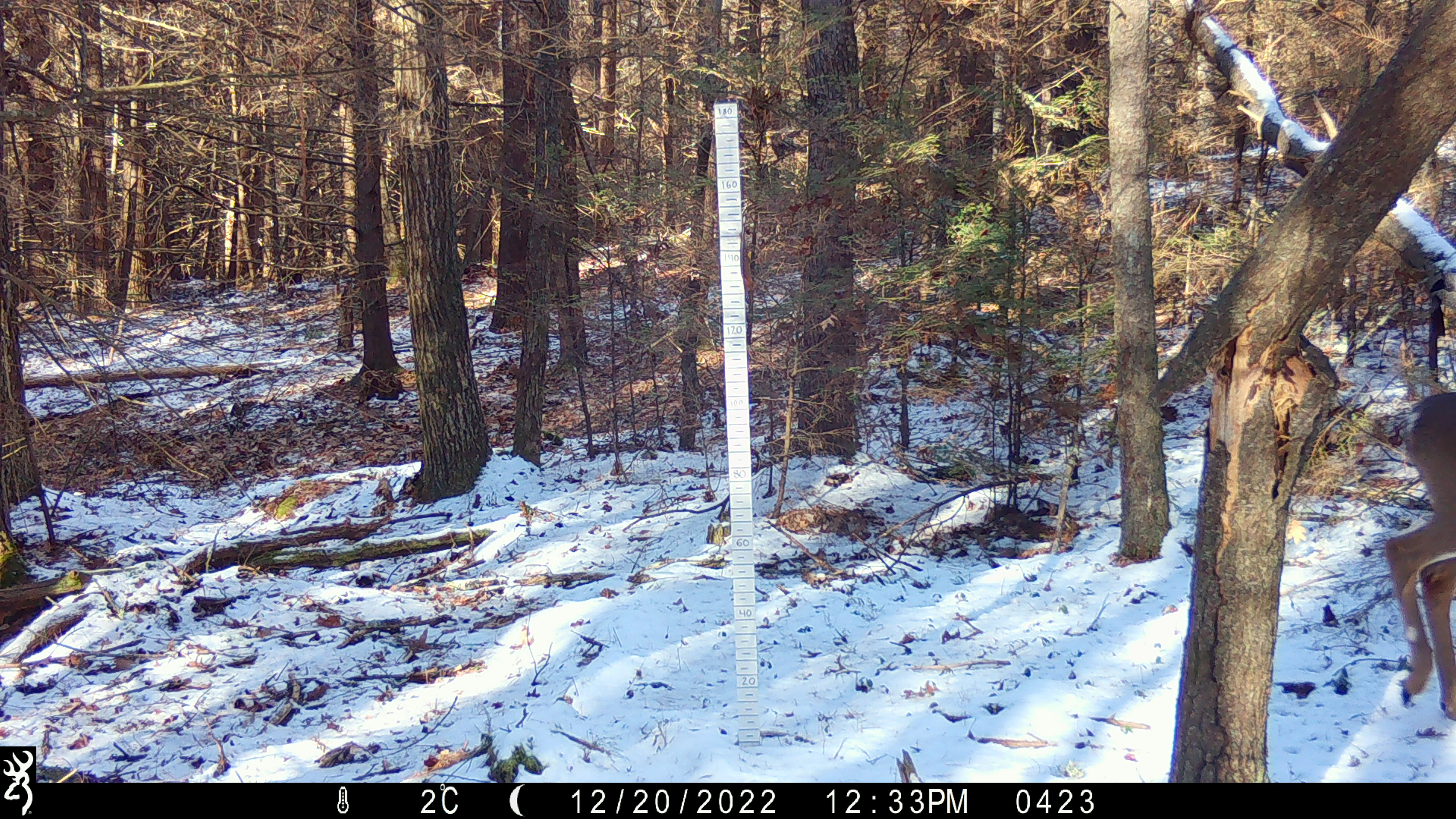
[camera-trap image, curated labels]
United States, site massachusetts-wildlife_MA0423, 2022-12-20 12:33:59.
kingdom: Animalia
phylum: Chordata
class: Mammalia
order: Artiodactyla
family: Cervidae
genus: Odocoileus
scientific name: Odocoileus virginianus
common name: white-tailed deer